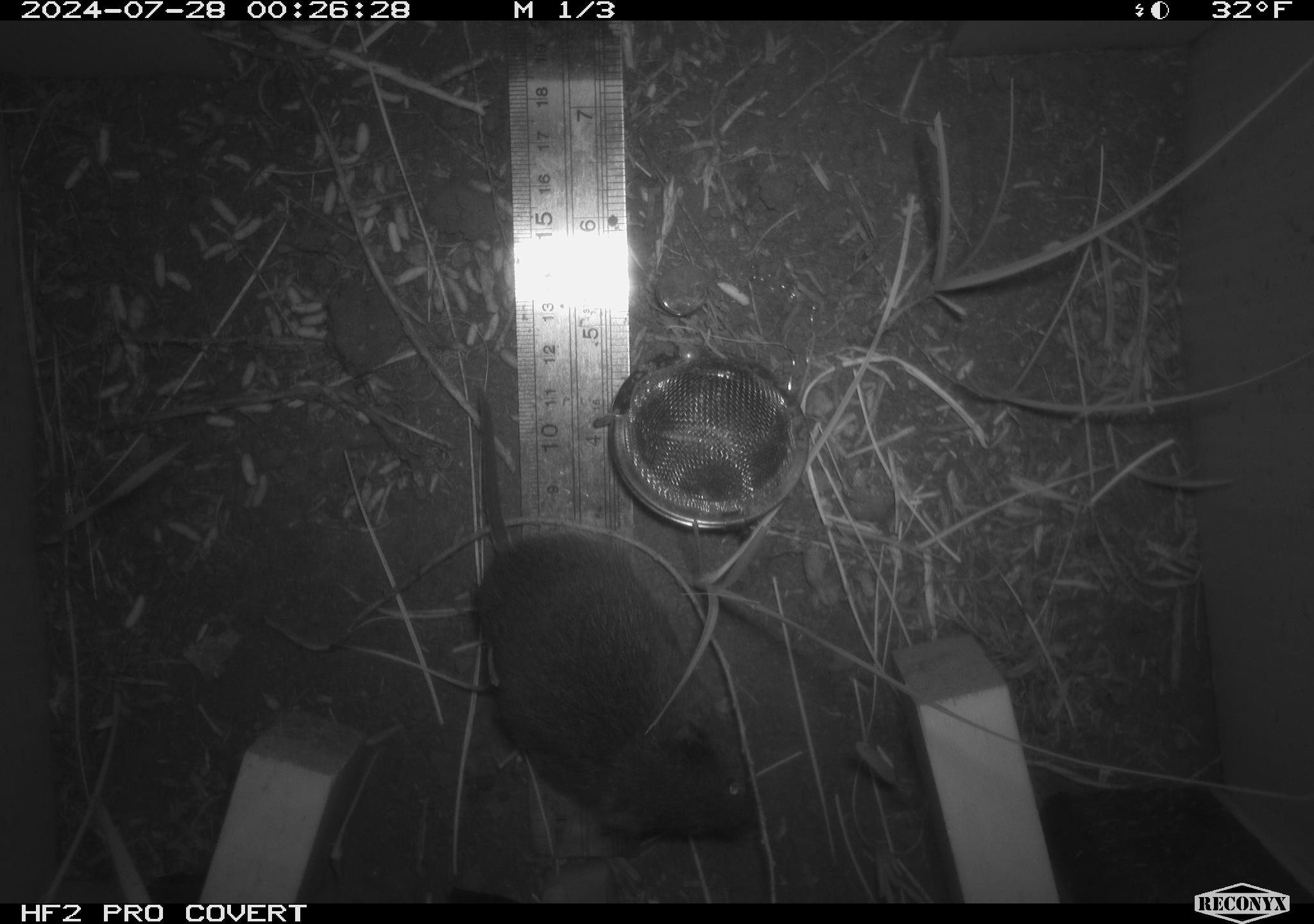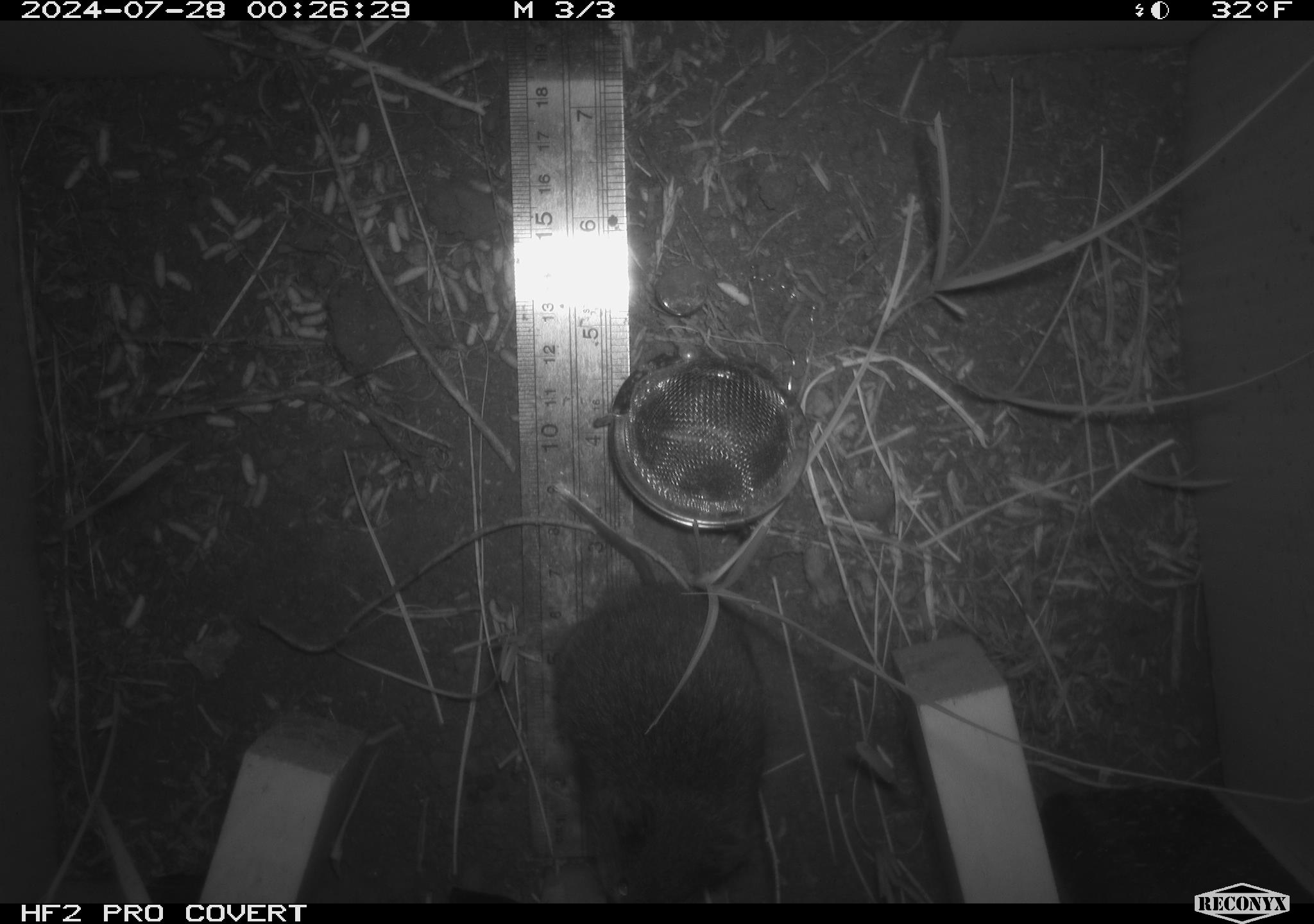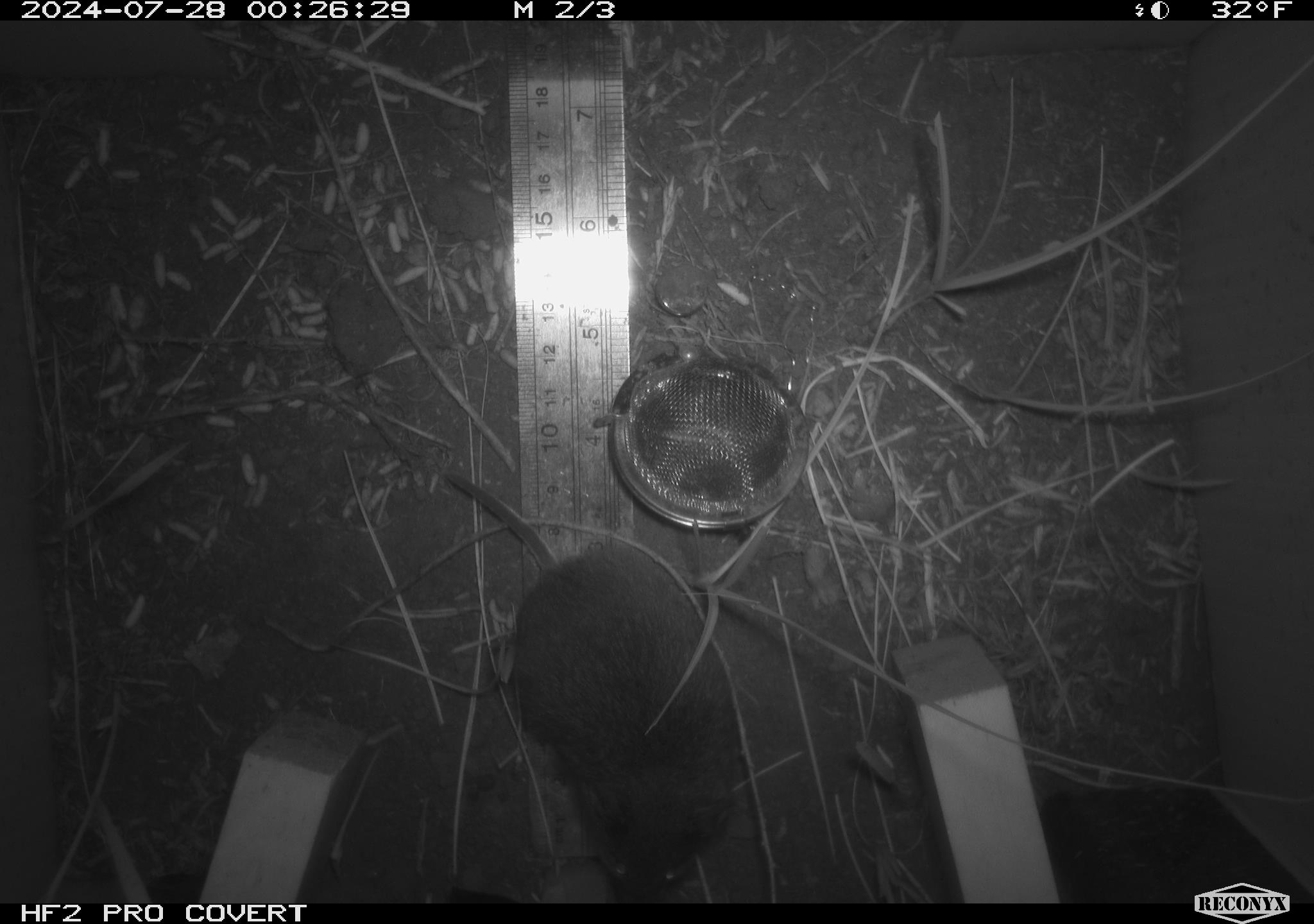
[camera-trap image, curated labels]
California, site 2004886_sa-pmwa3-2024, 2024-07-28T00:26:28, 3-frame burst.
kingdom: Animalia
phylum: Chordata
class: Mammalia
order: Rodentia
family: Cricetidae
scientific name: Arvicolinae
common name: voles, lemmings, and muskrats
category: arvicolinae subfamily